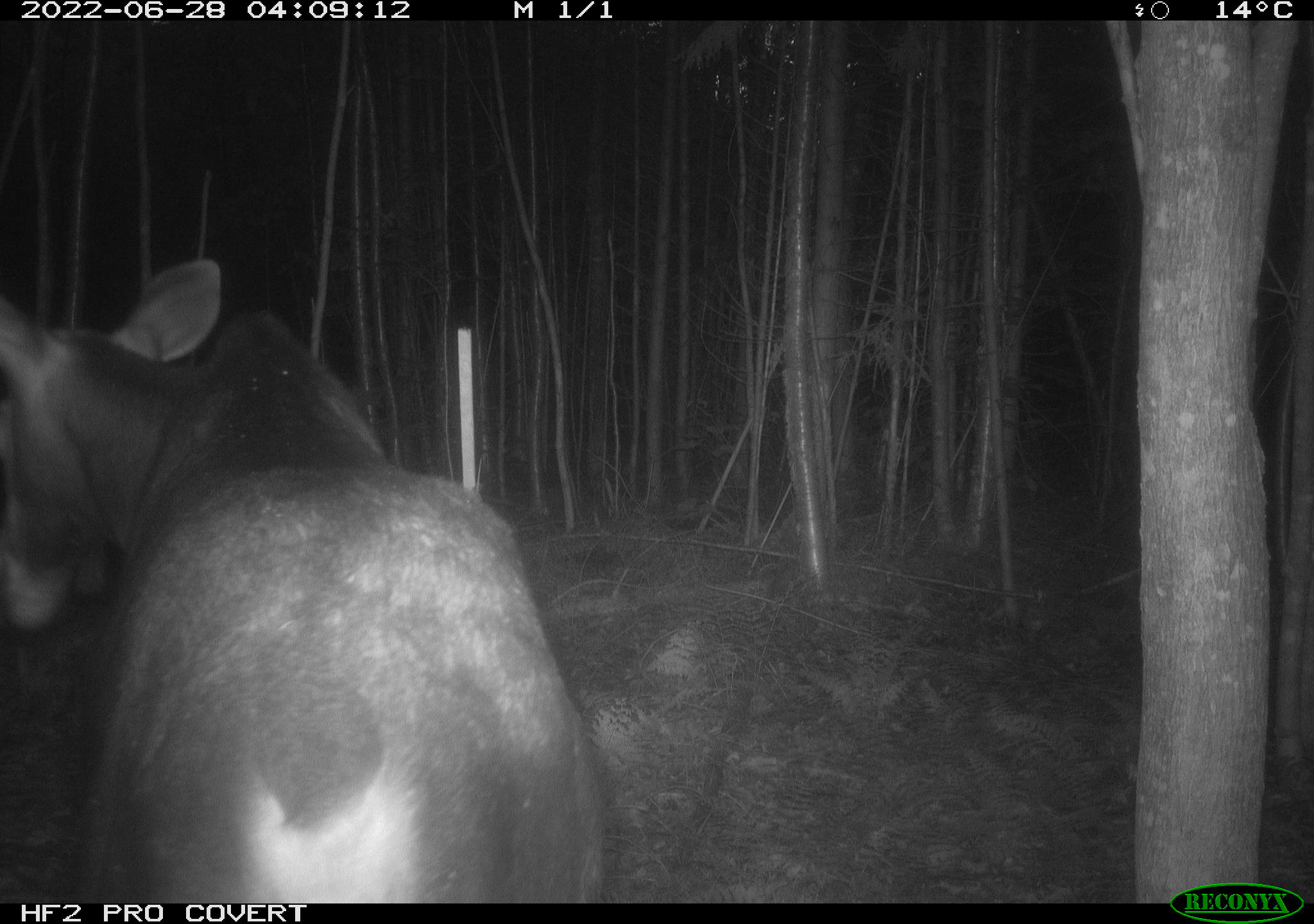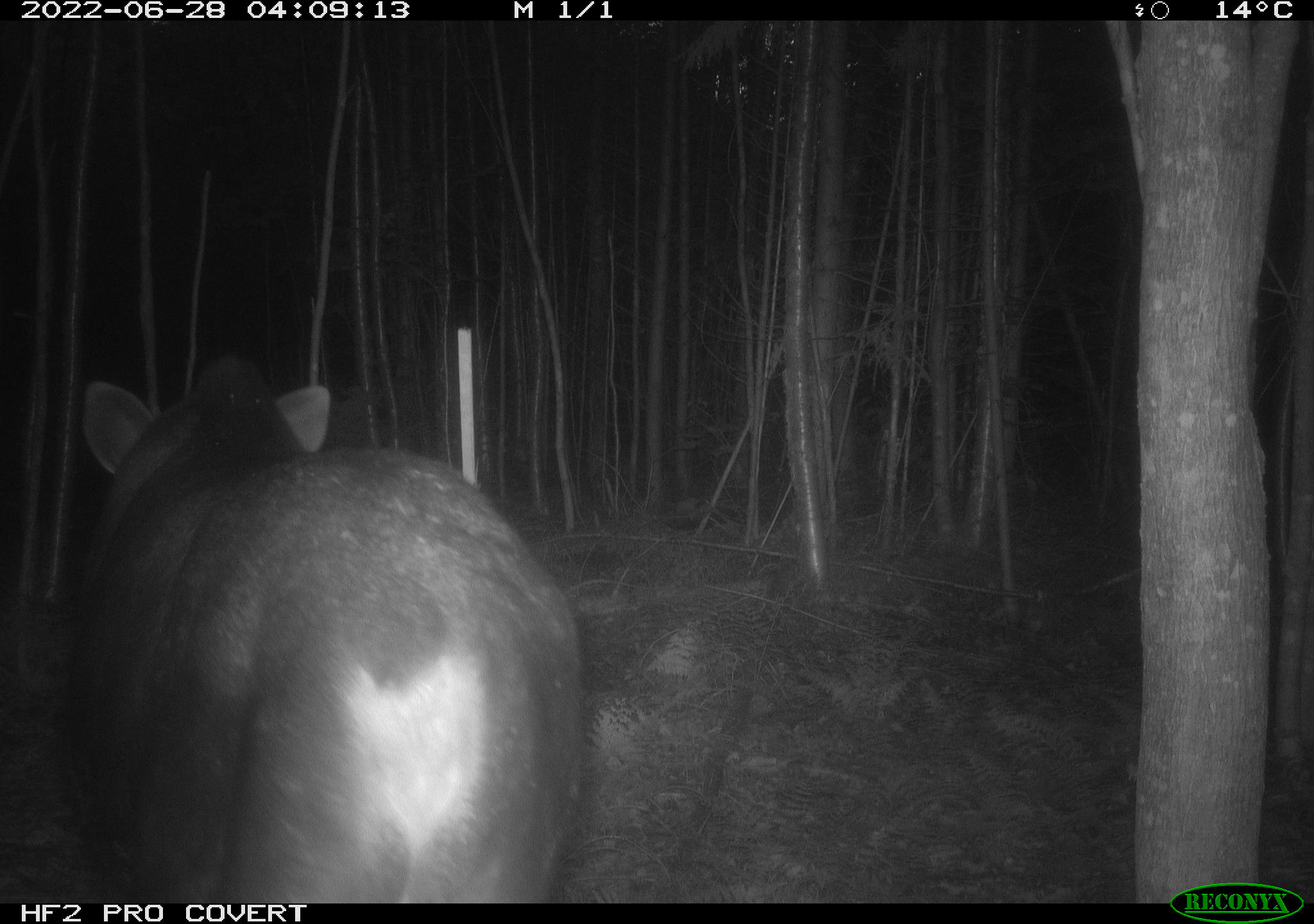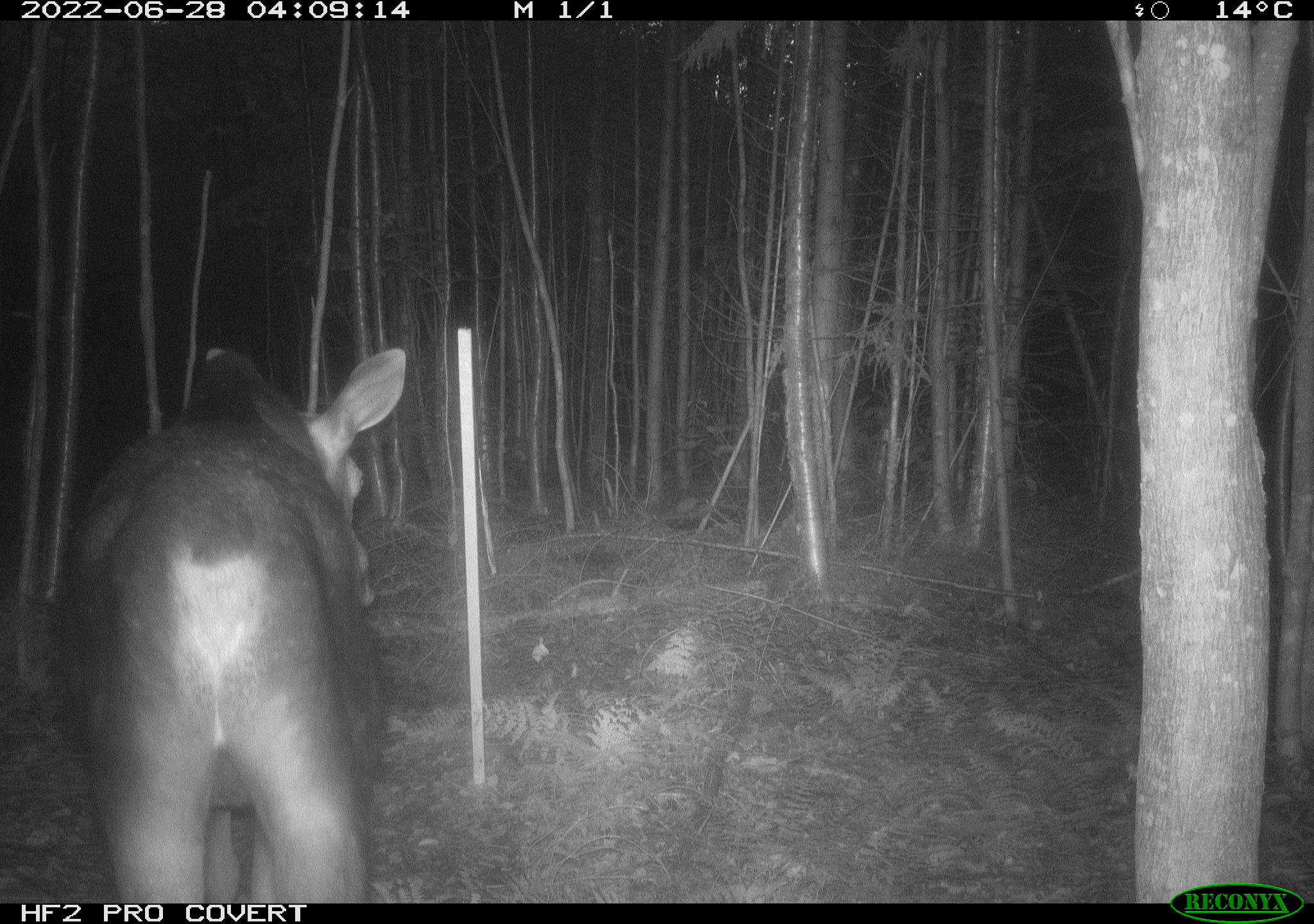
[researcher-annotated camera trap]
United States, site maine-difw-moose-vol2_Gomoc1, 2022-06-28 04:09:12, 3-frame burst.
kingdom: Animalia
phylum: Chordata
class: Mammalia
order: Artiodactyla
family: Cervidae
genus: Alces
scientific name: Alces alces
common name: moose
Moose (Alces alces).